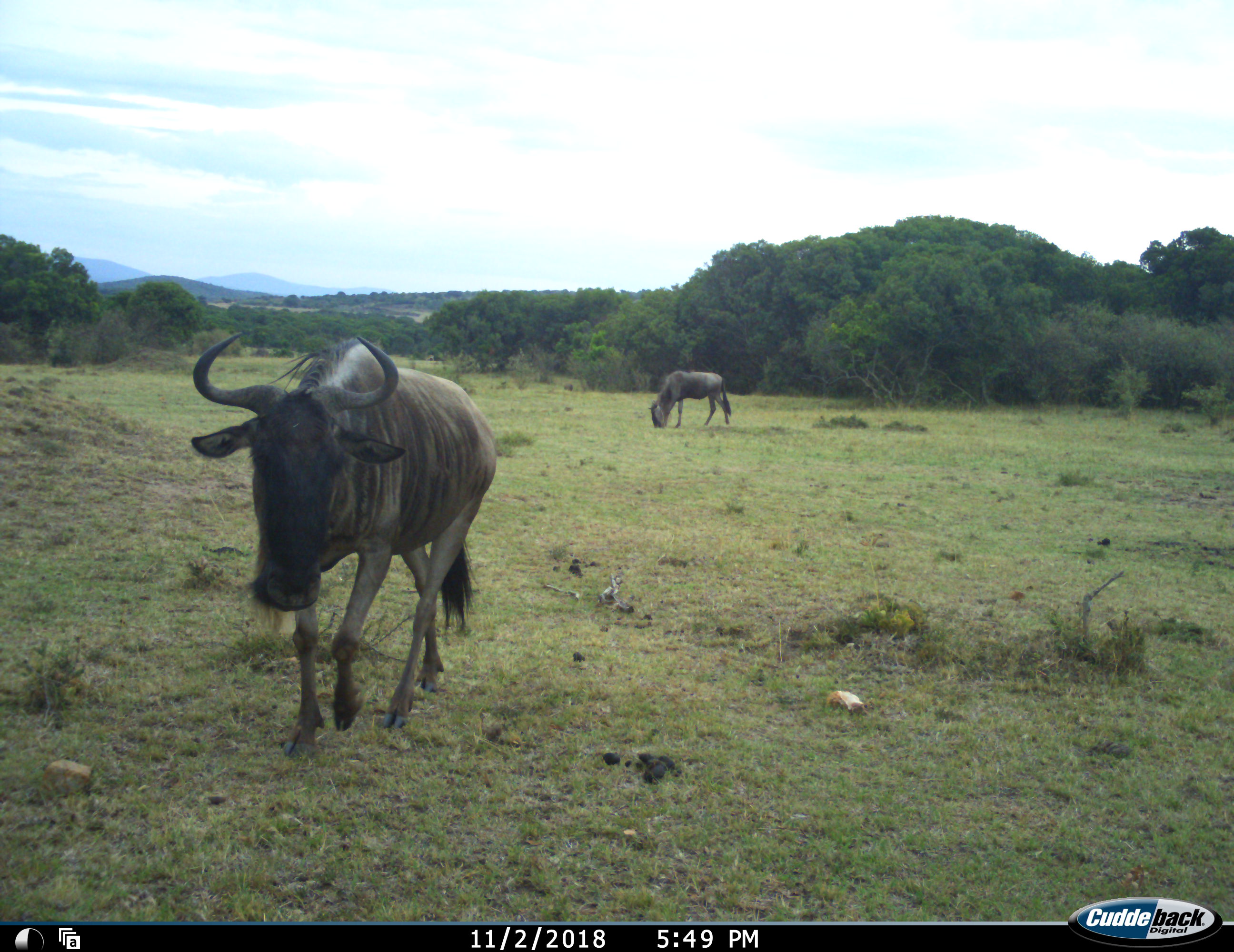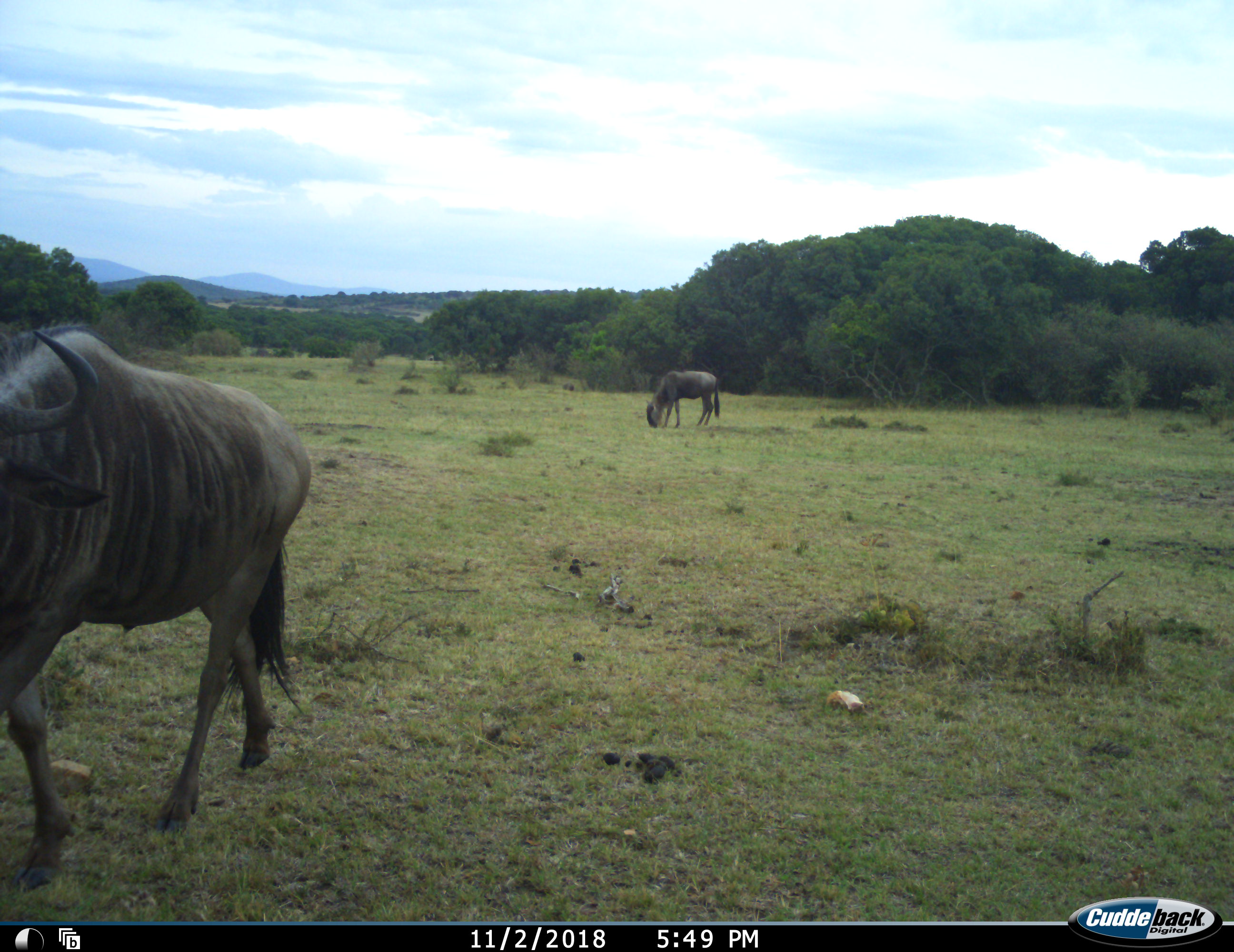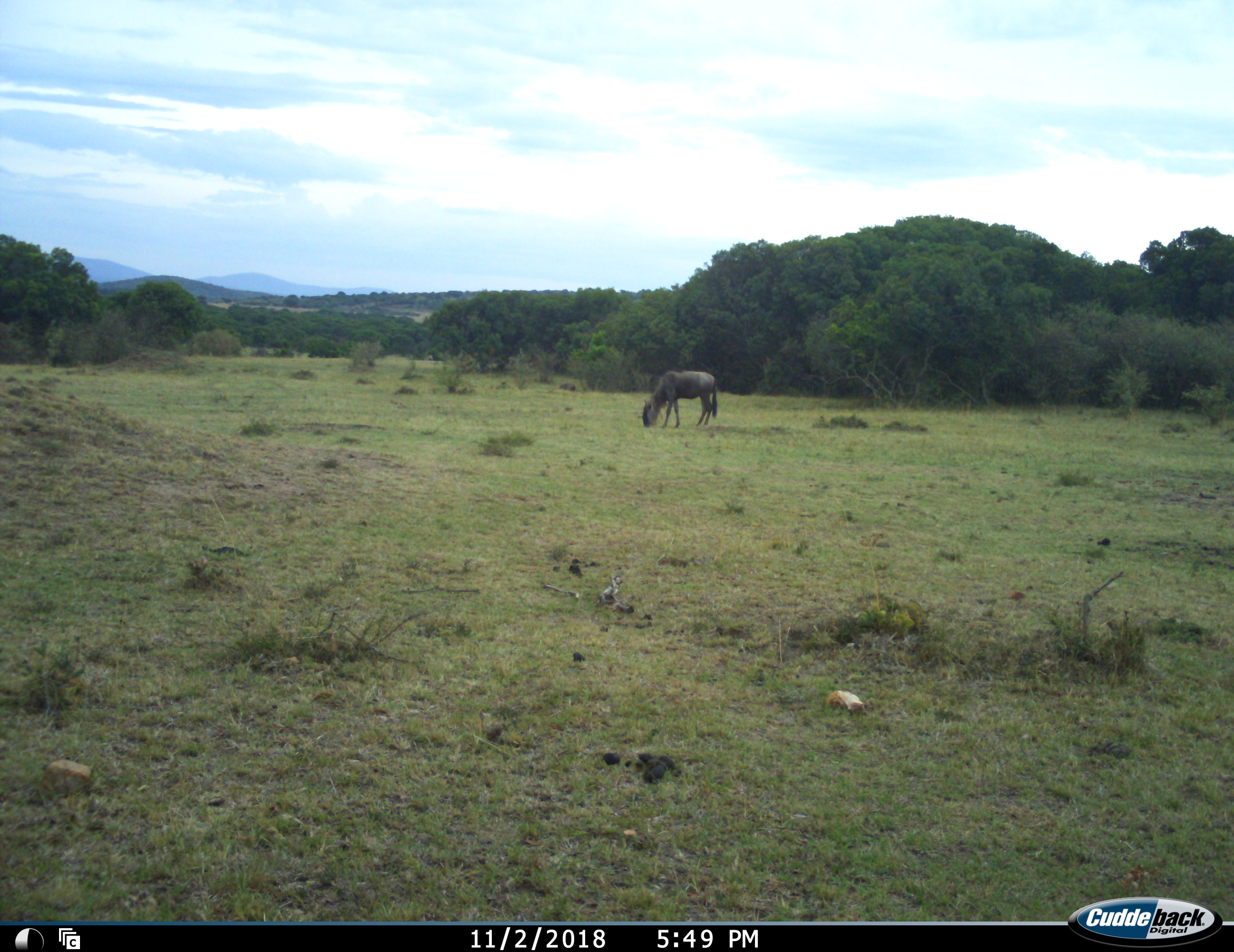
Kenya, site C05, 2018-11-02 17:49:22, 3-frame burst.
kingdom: Animalia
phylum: Chordata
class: Mammalia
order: Artiodactyla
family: Bovidae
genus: Connochaetes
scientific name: Connochaetes taurinus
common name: common wildebeest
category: wildebeest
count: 2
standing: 40%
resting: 0%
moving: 70%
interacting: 0%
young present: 0%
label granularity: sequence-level